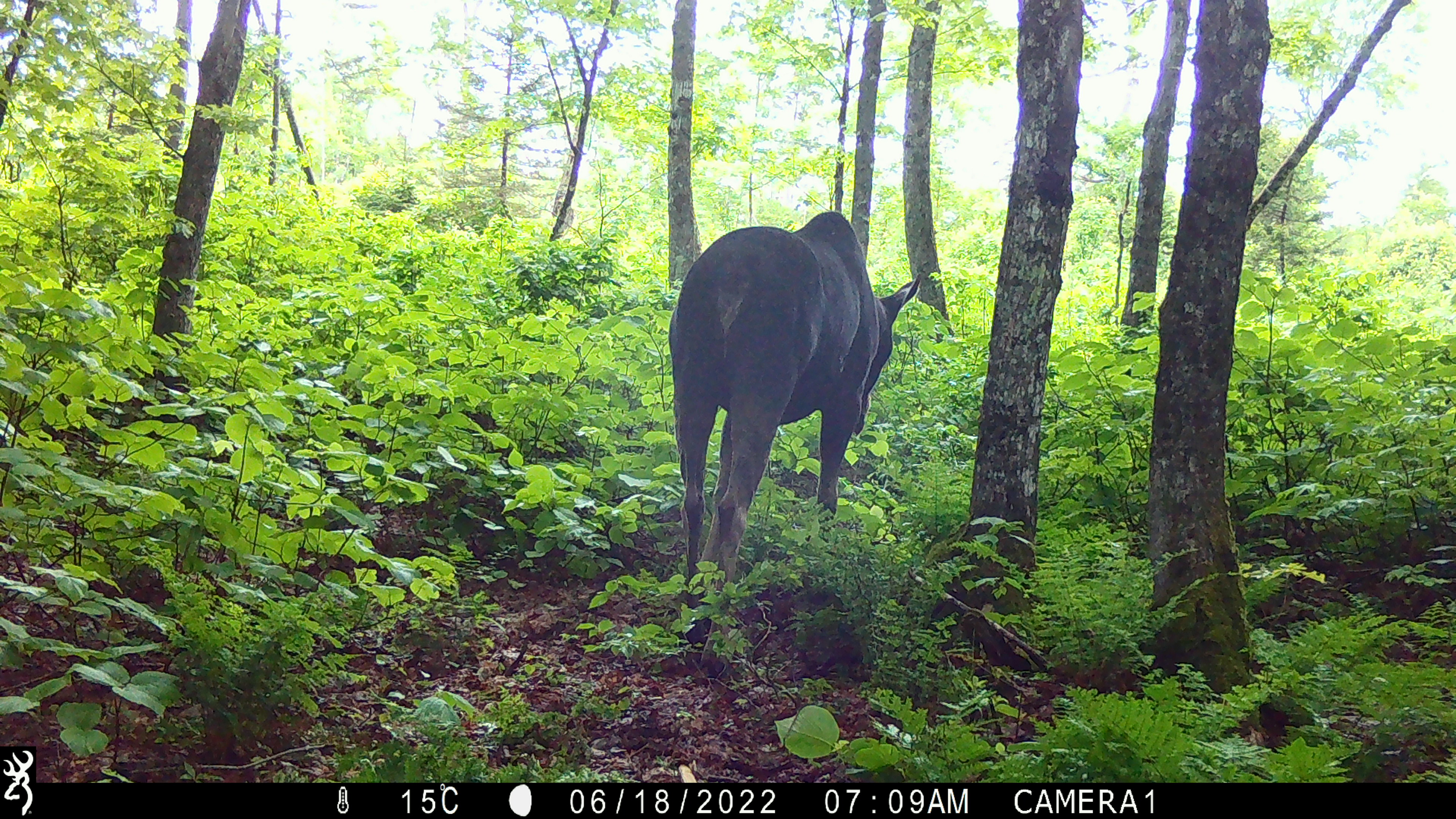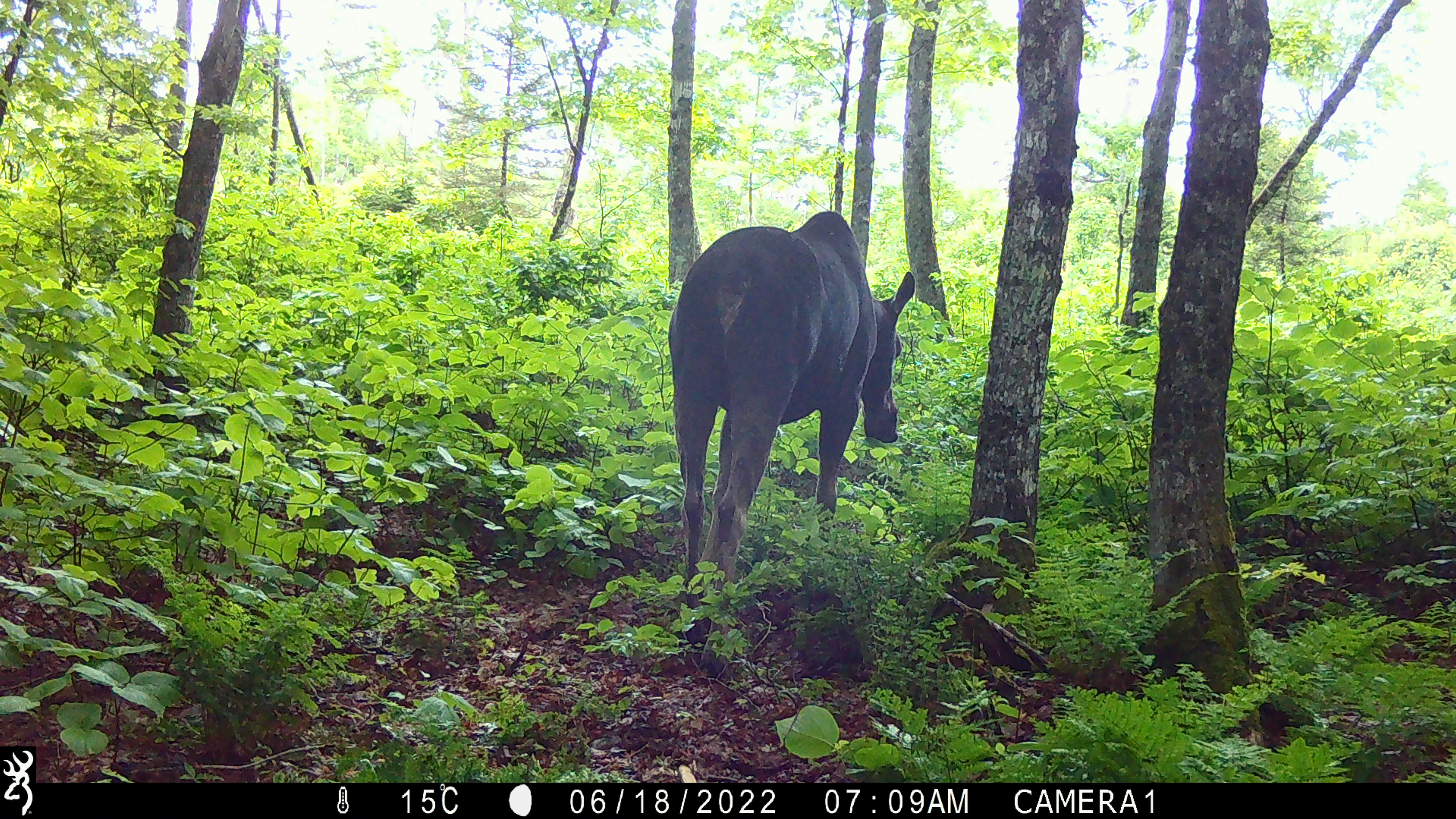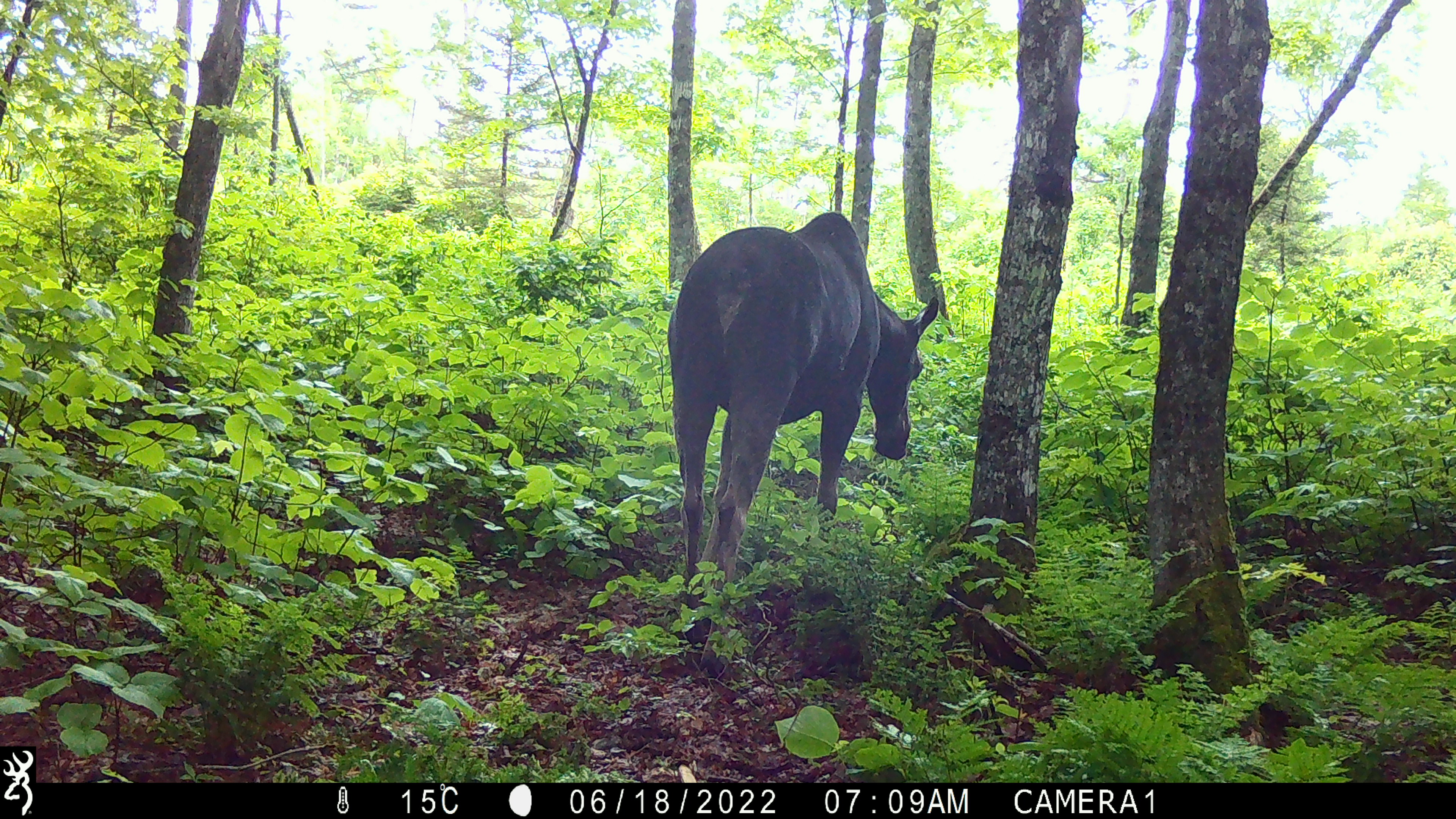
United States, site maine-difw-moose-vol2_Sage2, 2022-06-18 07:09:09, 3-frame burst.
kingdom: Animalia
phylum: Chordata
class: Mammalia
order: Artiodactyla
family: Cervidae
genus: Alces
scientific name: Alces alces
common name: moose